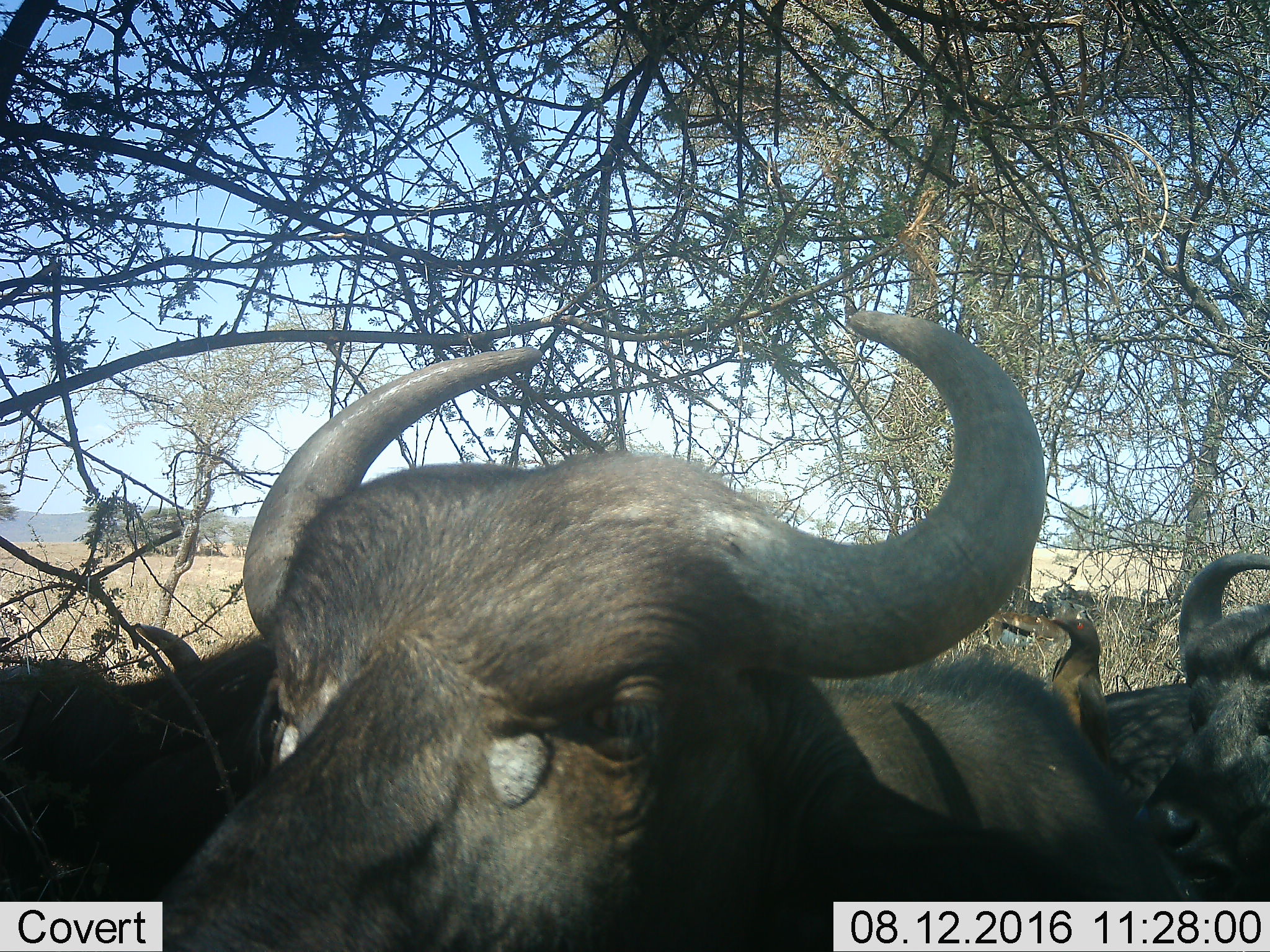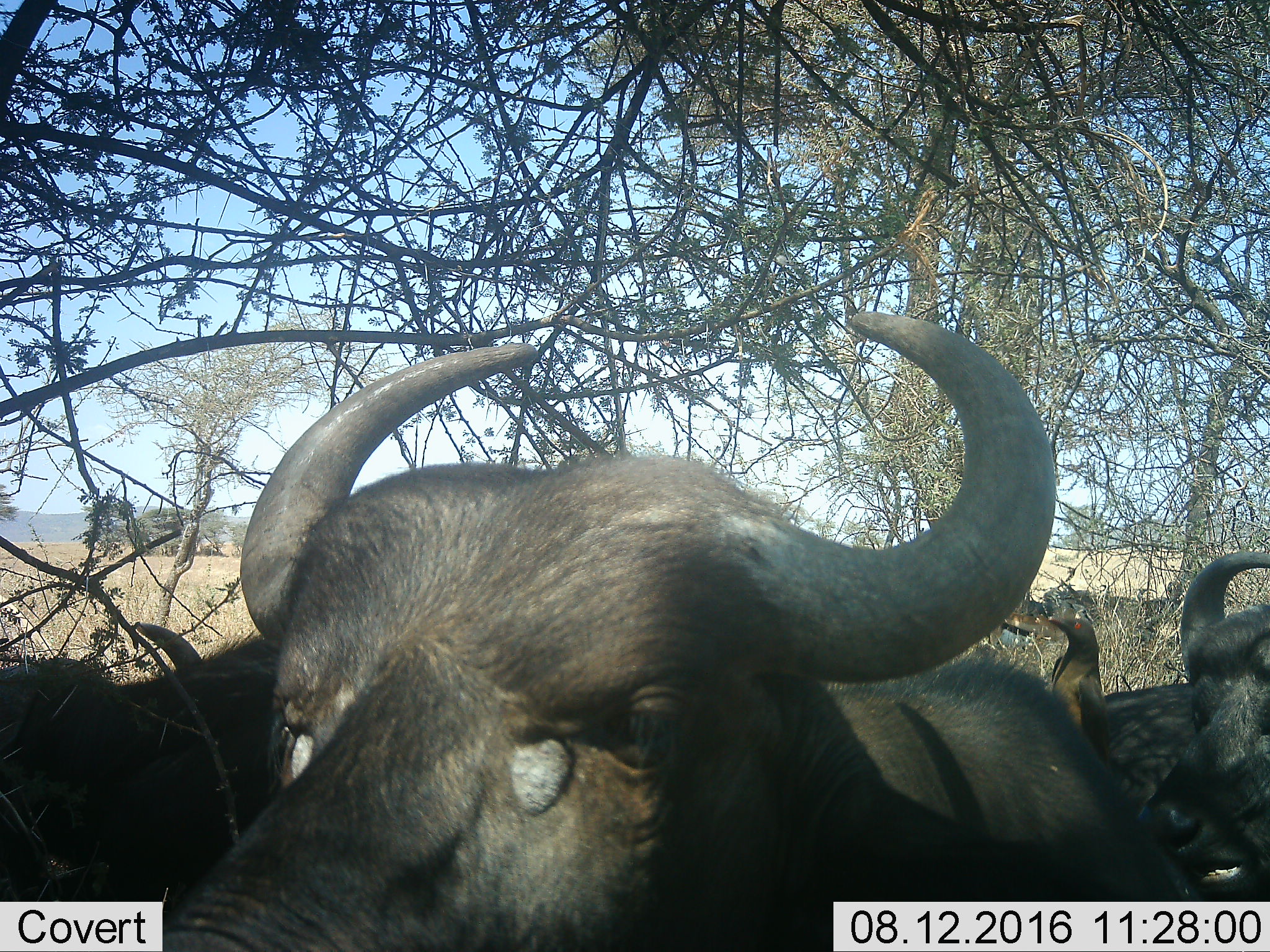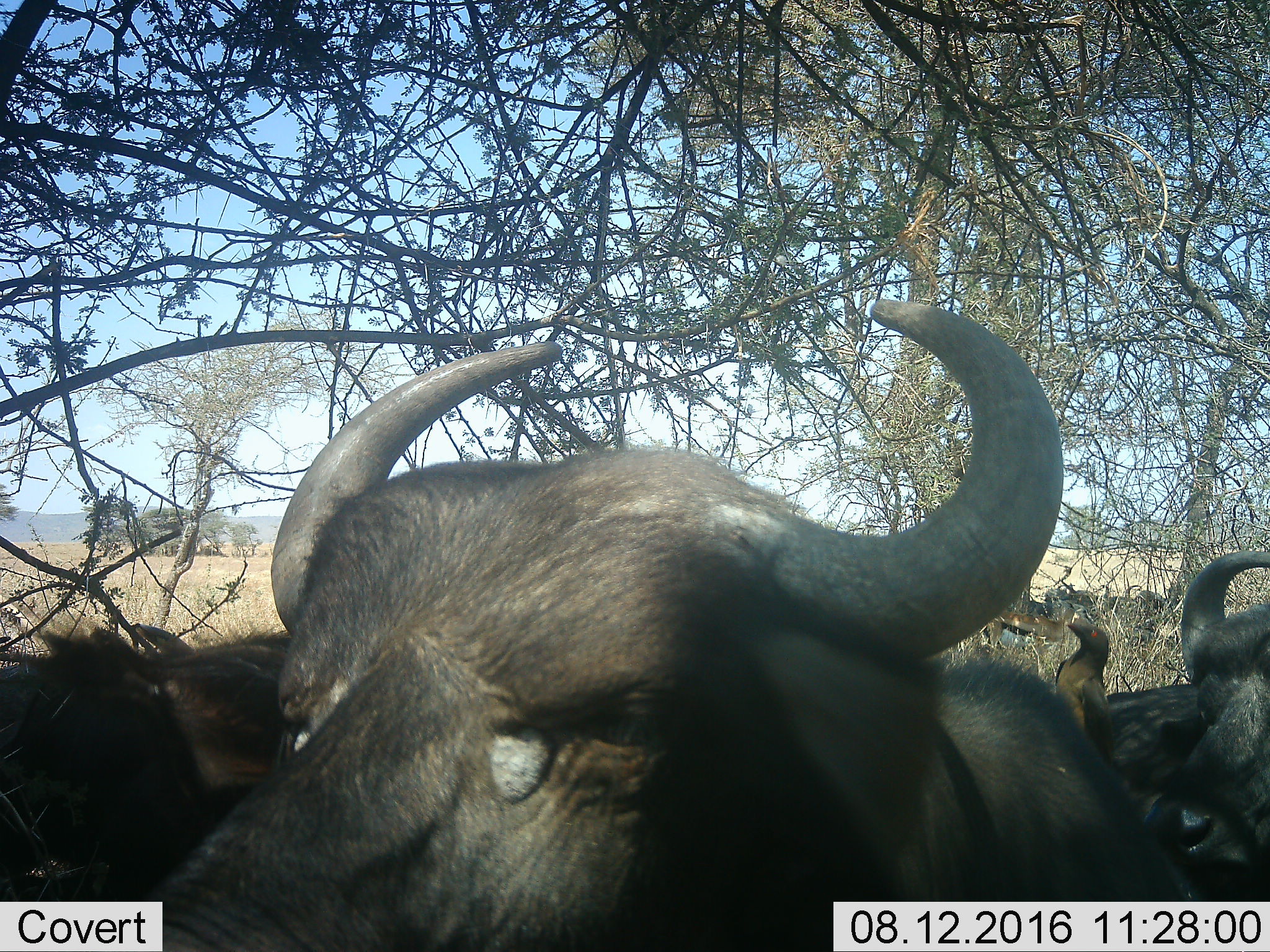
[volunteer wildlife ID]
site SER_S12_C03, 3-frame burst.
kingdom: Animalia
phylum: Chordata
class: Aves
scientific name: Aves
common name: bird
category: birdother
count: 1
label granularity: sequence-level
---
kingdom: Animalia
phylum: Chordata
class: Mammalia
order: Artiodactyla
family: Bovidae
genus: Syncerus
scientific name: Syncerus caffer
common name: african buffalo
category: buffalo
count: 7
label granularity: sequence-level